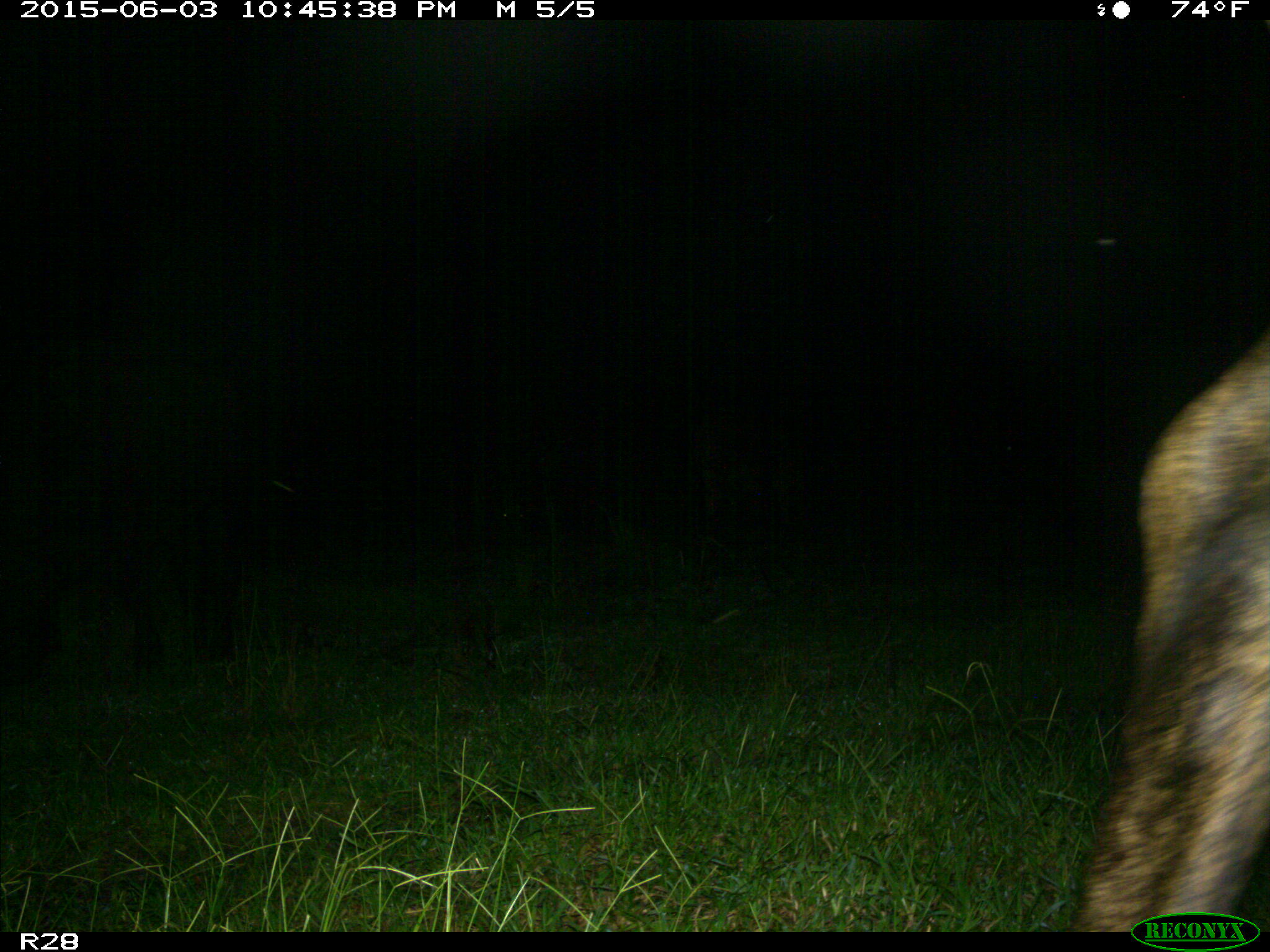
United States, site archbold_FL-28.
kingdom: Animalia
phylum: Chordata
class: Mammalia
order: Artiodactyla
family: Bovidae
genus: Bos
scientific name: Bos taurus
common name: domestic cow